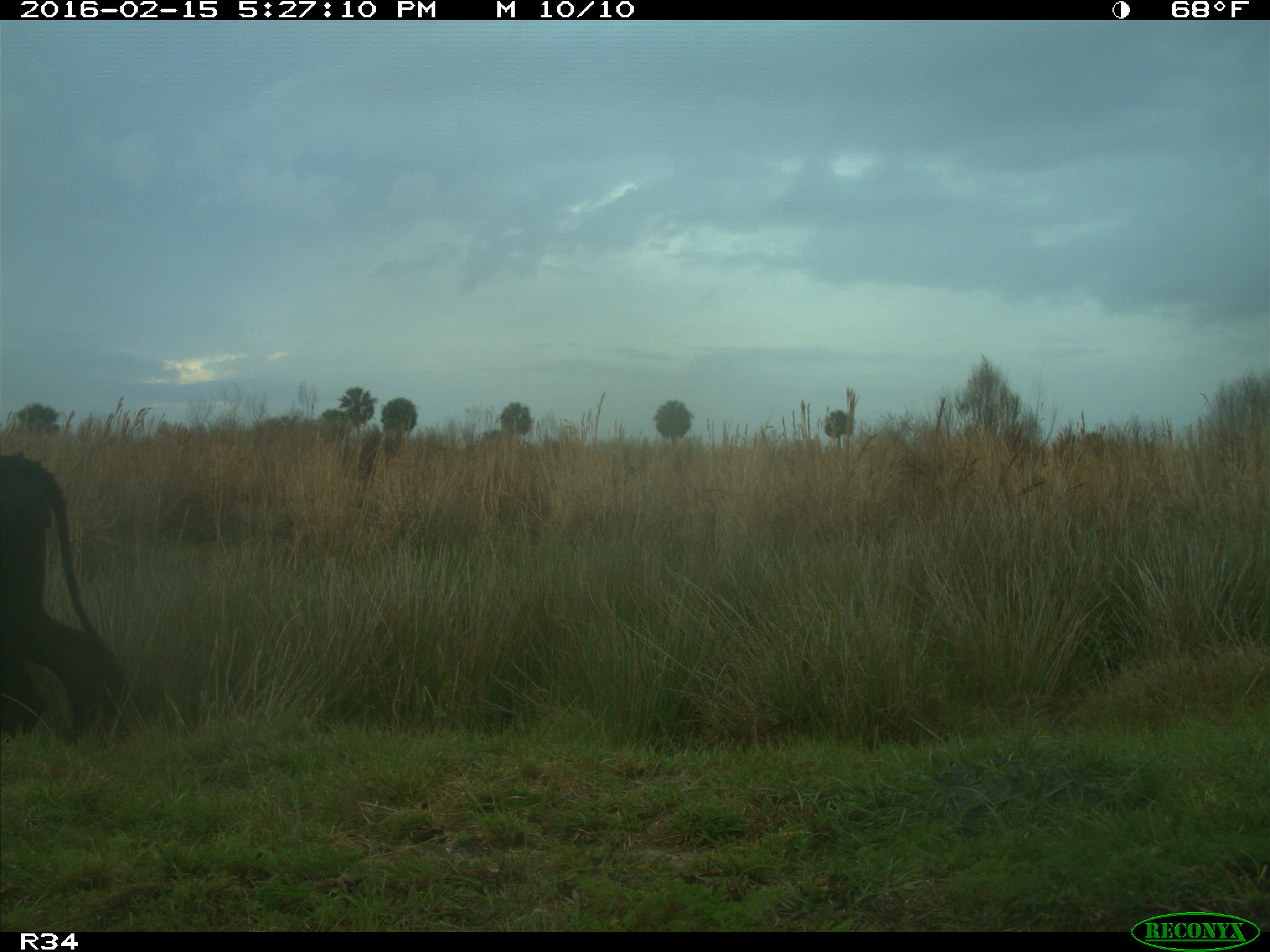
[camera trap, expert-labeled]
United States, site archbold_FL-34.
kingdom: Animalia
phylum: Chordata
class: Mammalia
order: Artiodactyla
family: Bovidae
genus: Bos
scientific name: Bos taurus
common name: domestic cow